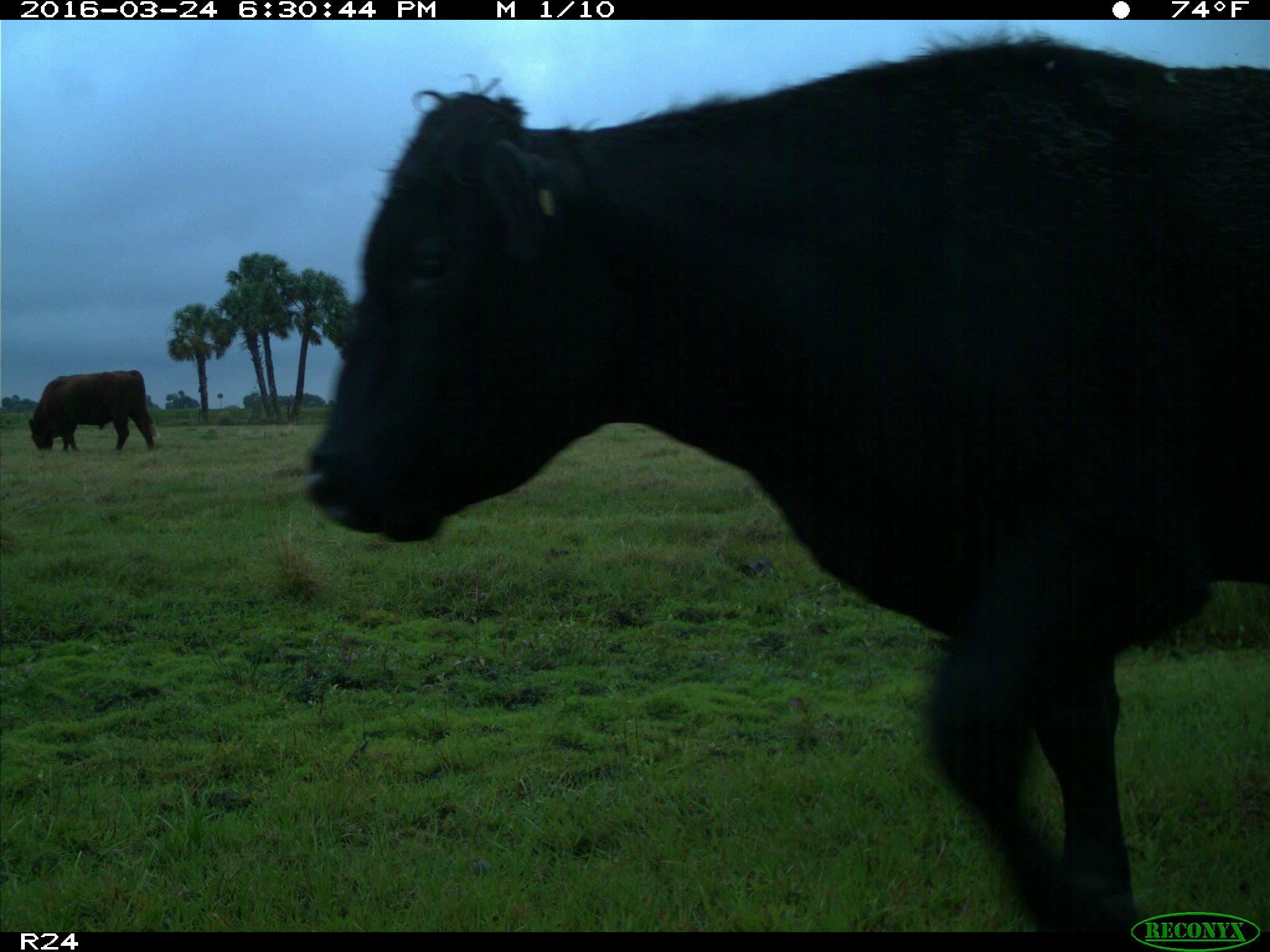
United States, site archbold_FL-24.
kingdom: Animalia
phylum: Chordata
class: Mammalia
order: Artiodactyla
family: Bovidae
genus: Bos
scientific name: Bos taurus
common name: domestic cow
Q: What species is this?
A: Bos taurus (domestic cow).